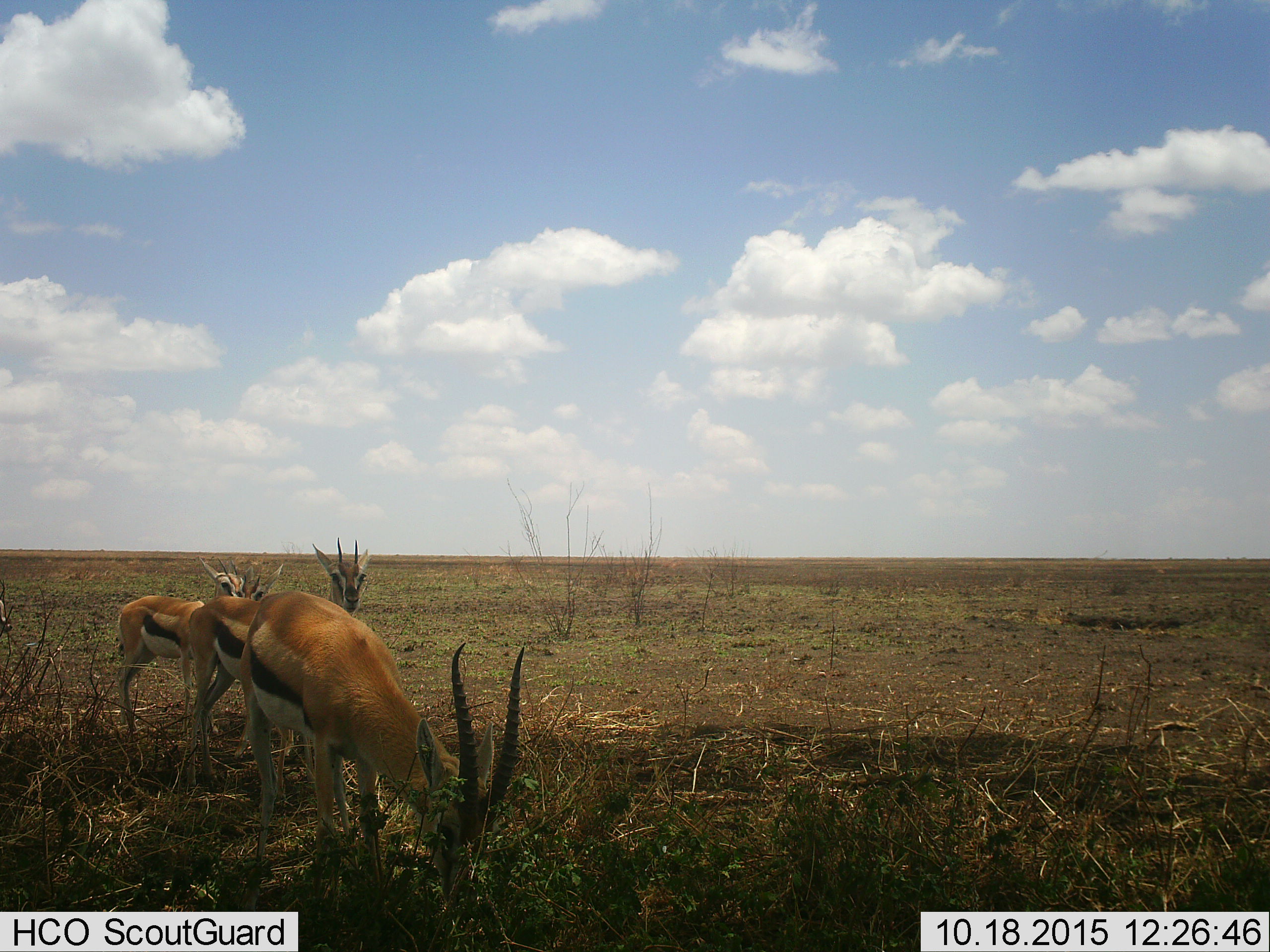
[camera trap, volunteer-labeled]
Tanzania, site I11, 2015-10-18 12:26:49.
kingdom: Animalia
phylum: Chordata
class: Mammalia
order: Artiodactyla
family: Bovidae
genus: Eudorcas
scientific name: Eudorcas thomsonii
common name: thomson's gazelle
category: gazellethomsons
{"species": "gazellethomsons (thomson's gazelle) (Eudorcas thomsonii)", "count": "4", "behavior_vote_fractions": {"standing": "89%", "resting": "0%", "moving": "0%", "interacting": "11%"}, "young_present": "11%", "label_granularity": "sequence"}